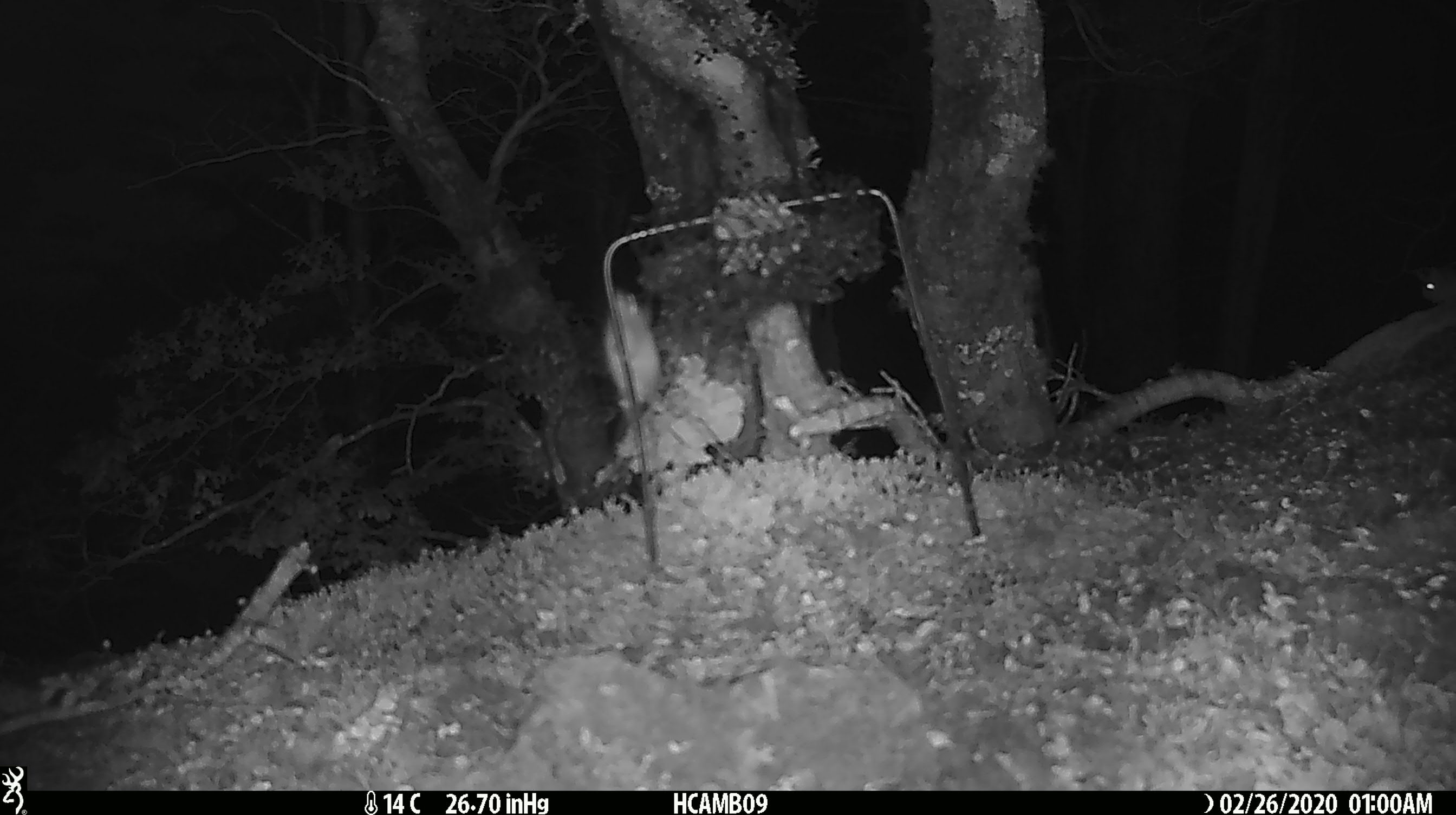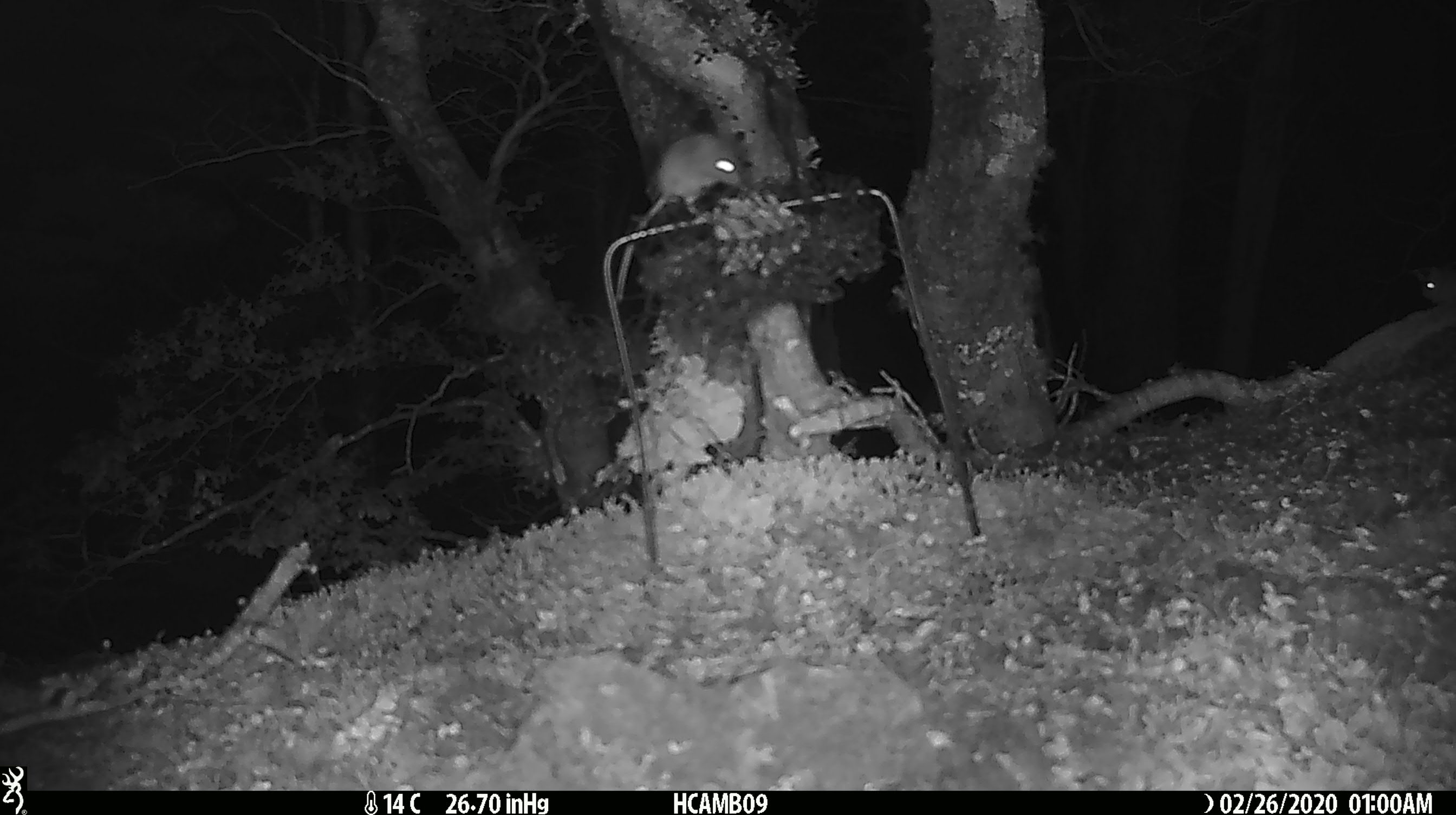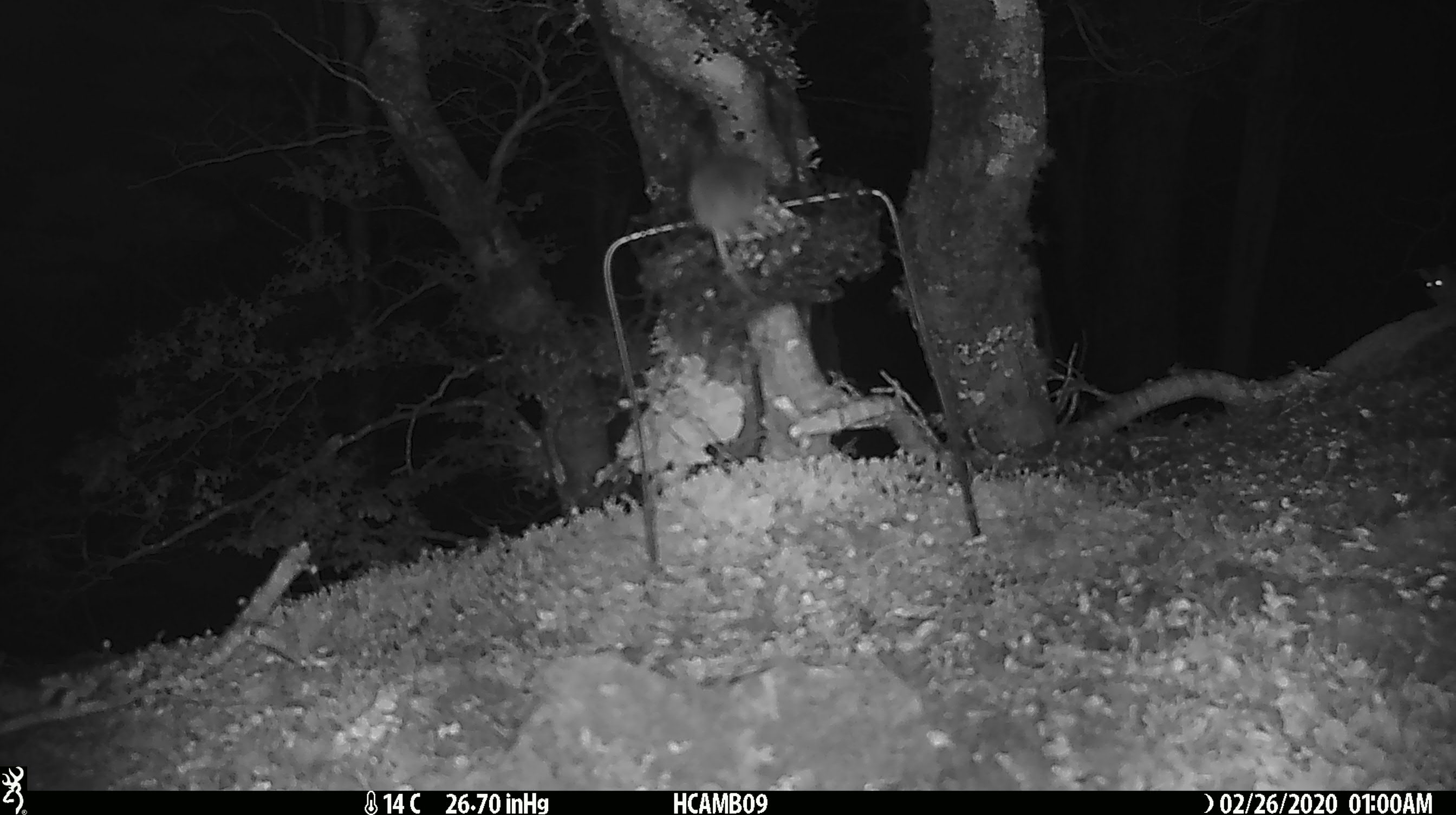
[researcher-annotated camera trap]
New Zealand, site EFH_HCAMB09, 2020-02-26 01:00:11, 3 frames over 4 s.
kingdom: Animalia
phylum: Chordata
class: Mammalia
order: Rodentia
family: Muridae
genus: Mus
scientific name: Mus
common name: mouse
Mouse (Mus).